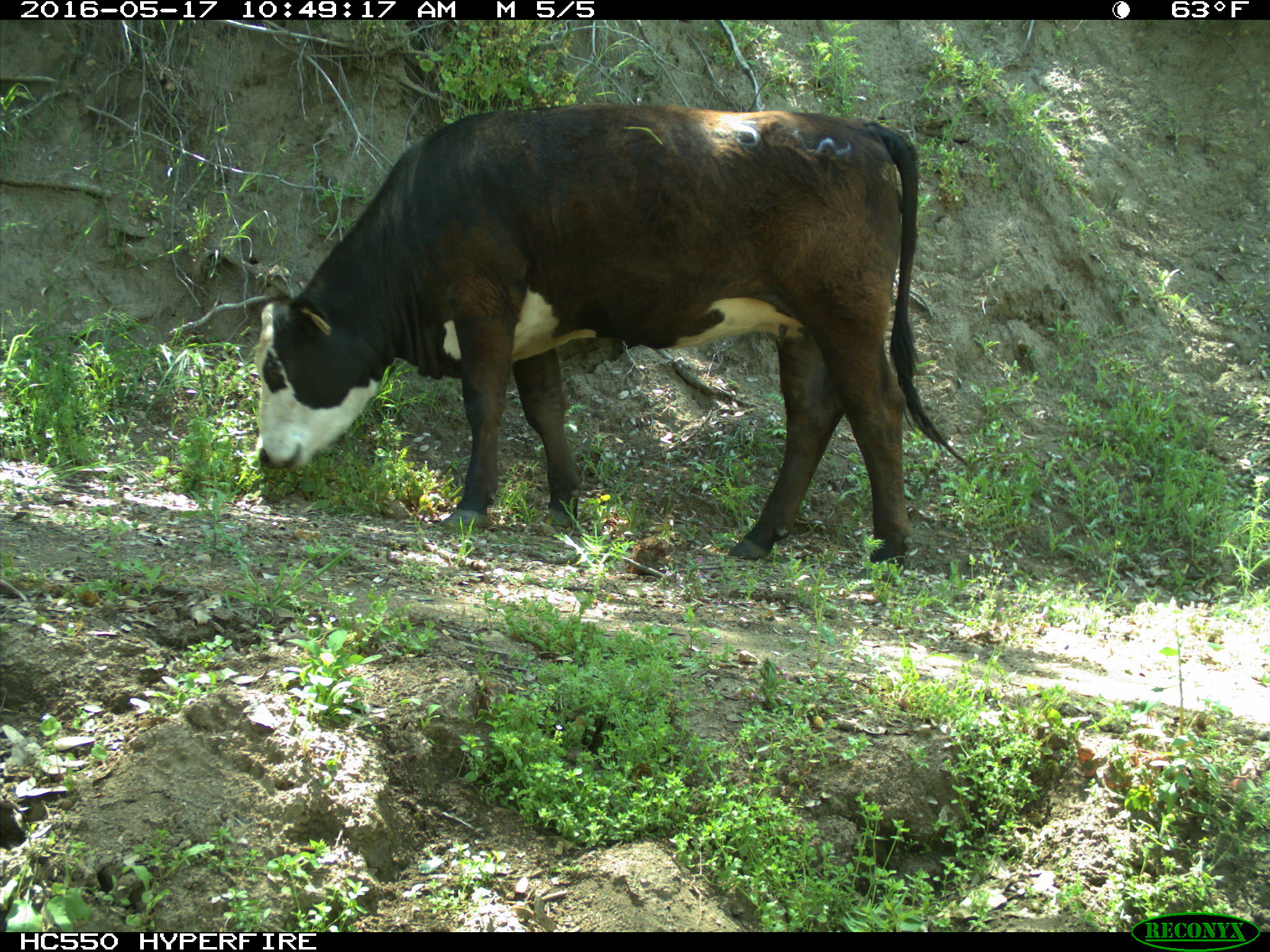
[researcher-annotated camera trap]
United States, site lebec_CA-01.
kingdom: Animalia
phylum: Chordata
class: Mammalia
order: Artiodactyla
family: Bovidae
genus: Bos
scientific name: Bos taurus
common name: domestic cow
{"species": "Bos taurus (domestic cow)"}